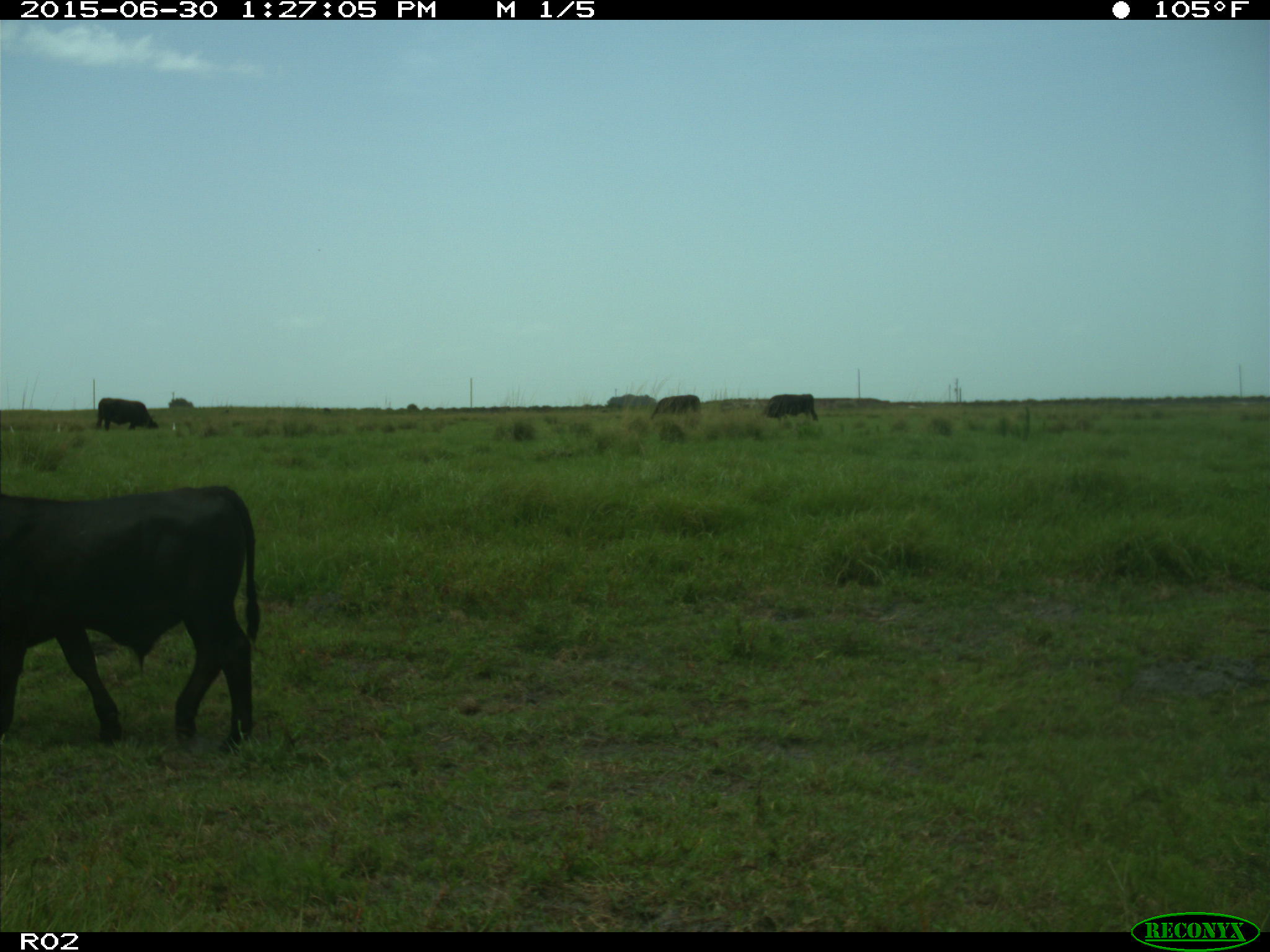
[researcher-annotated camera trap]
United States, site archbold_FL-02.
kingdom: Animalia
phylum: Chordata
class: Mammalia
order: Artiodactyla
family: Bovidae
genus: Bos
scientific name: Bos taurus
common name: domestic cow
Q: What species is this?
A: Bos taurus (domestic cow).